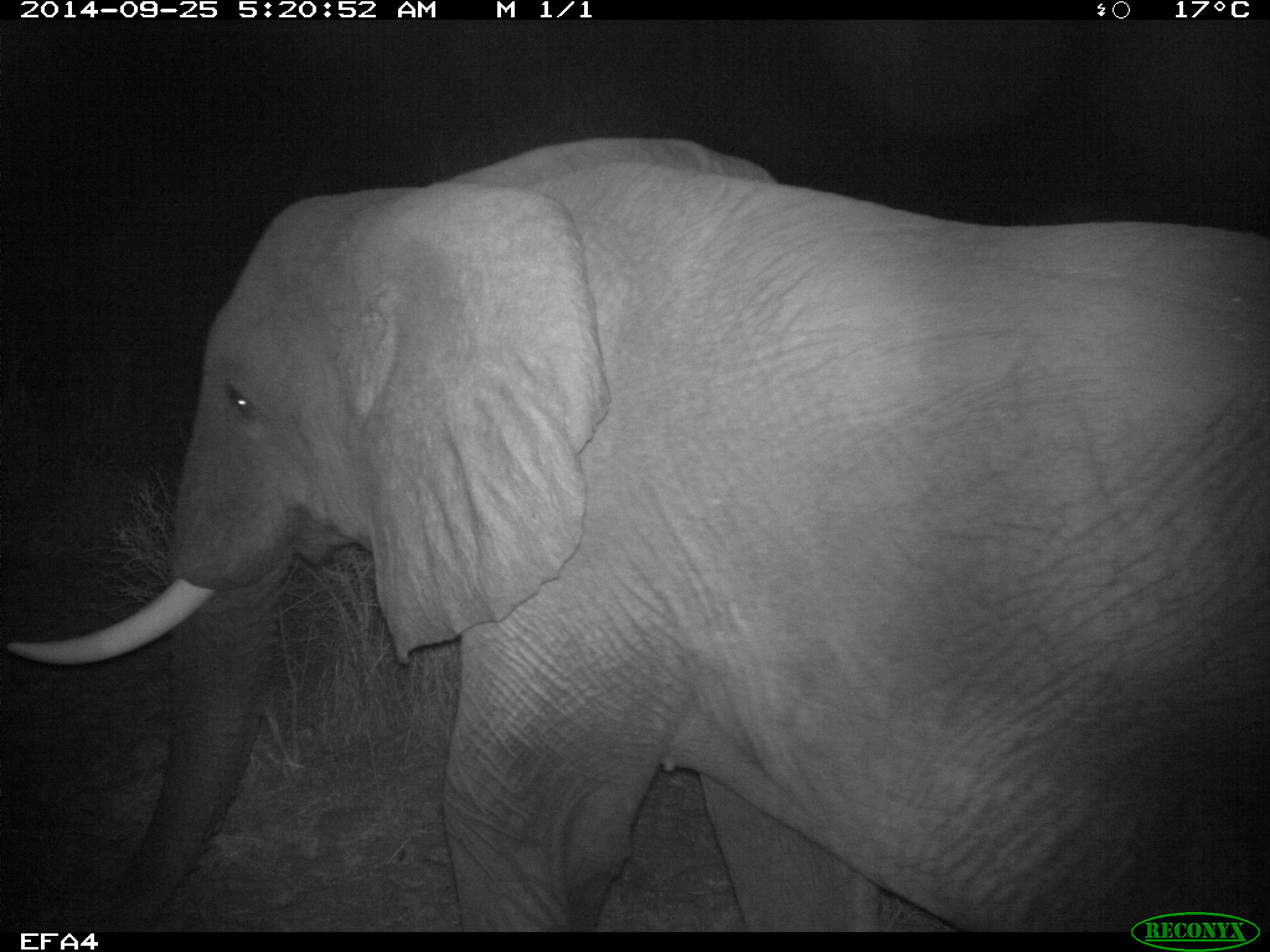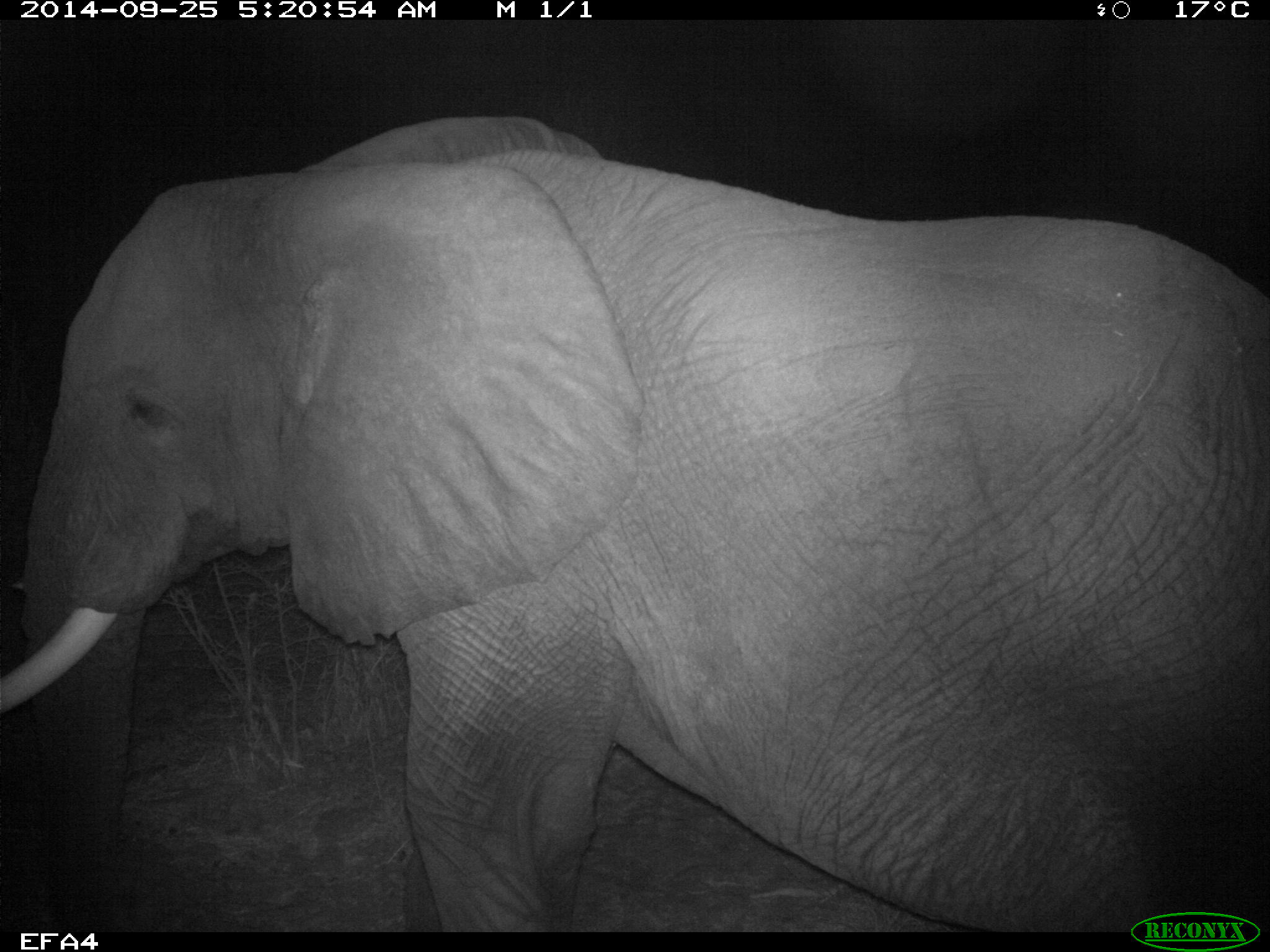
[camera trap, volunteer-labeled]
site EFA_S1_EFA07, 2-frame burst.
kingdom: Animalia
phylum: Chordata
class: Mammalia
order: Proboscidea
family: Elephantidae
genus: Loxodonta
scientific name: Loxodonta africana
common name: african bush elephant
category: elephant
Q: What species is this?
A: Elephant (african bush elephant) (Loxodonta africana).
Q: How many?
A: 1.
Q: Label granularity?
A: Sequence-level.